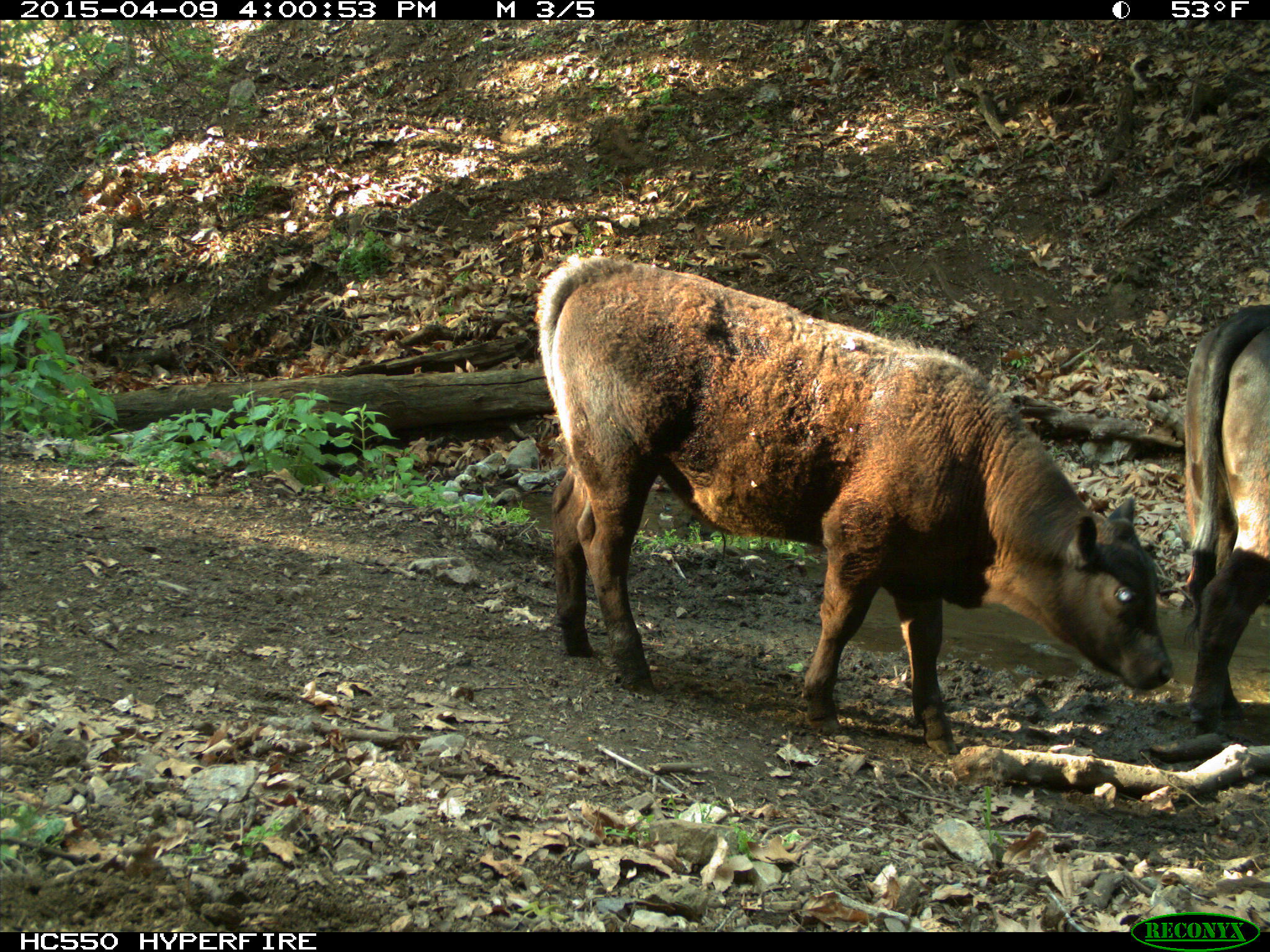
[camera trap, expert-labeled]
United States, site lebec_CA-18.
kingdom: Animalia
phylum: Chordata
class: Mammalia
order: Artiodactyla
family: Bovidae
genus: Bos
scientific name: Bos taurus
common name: domestic cow